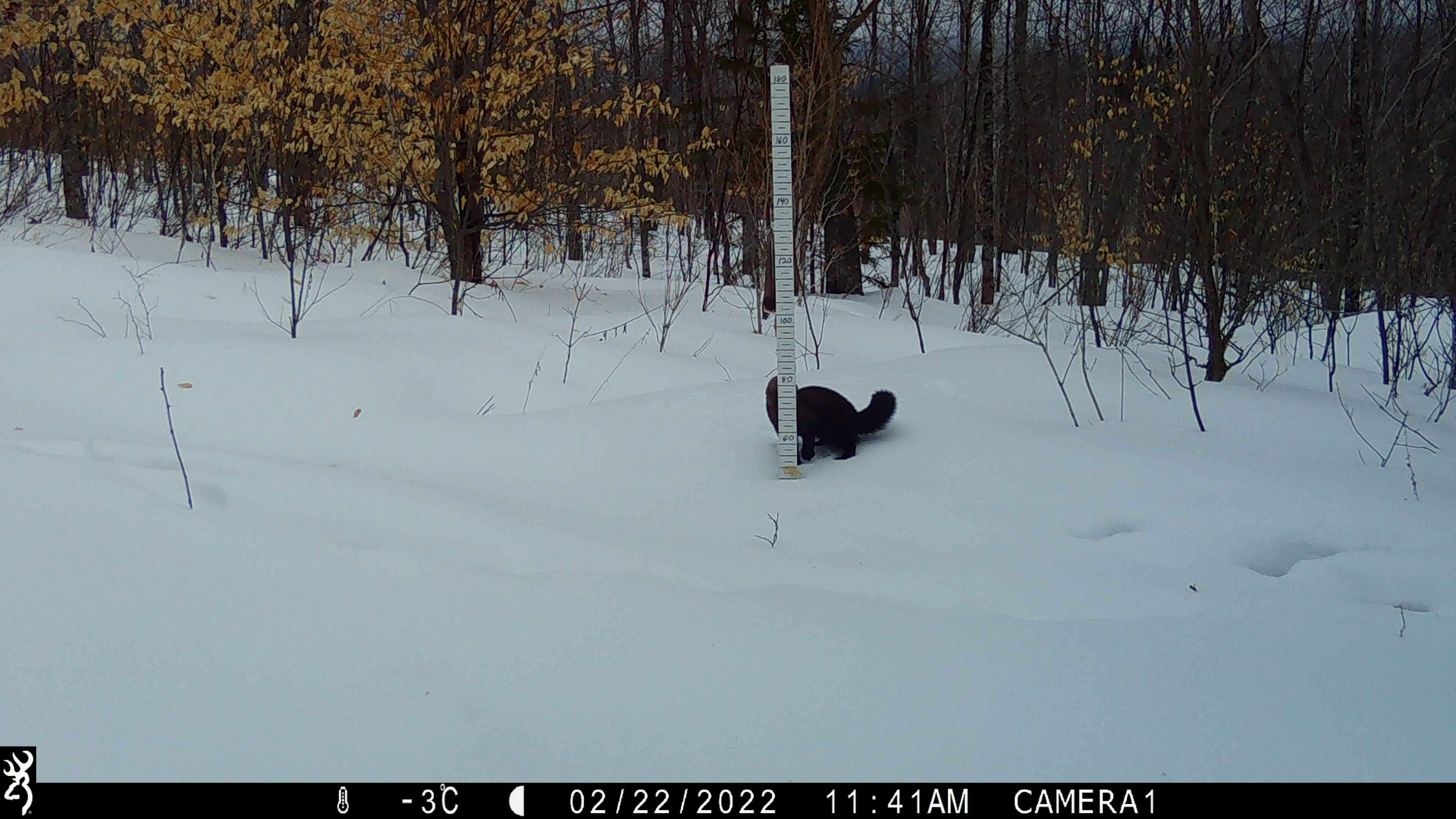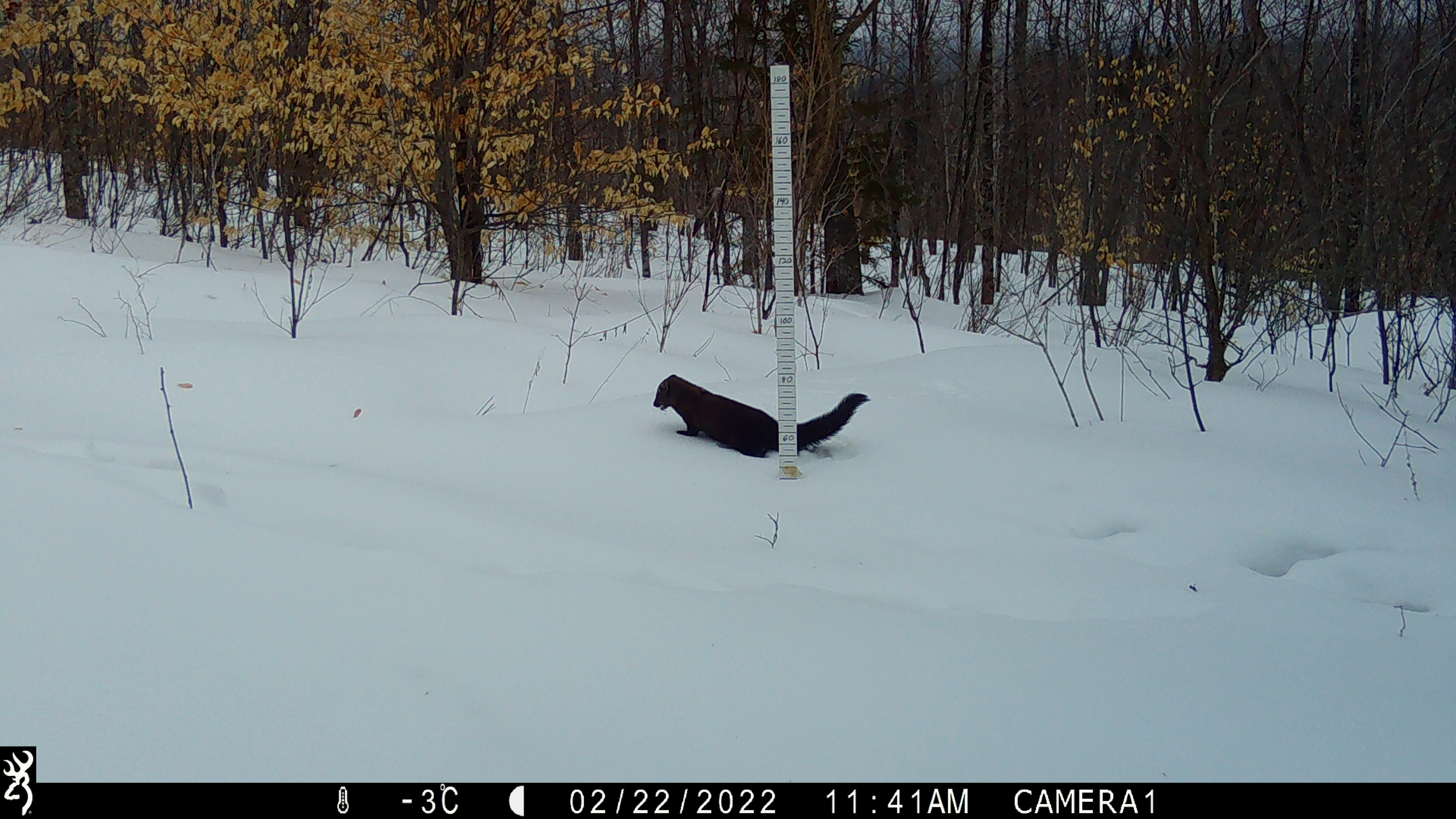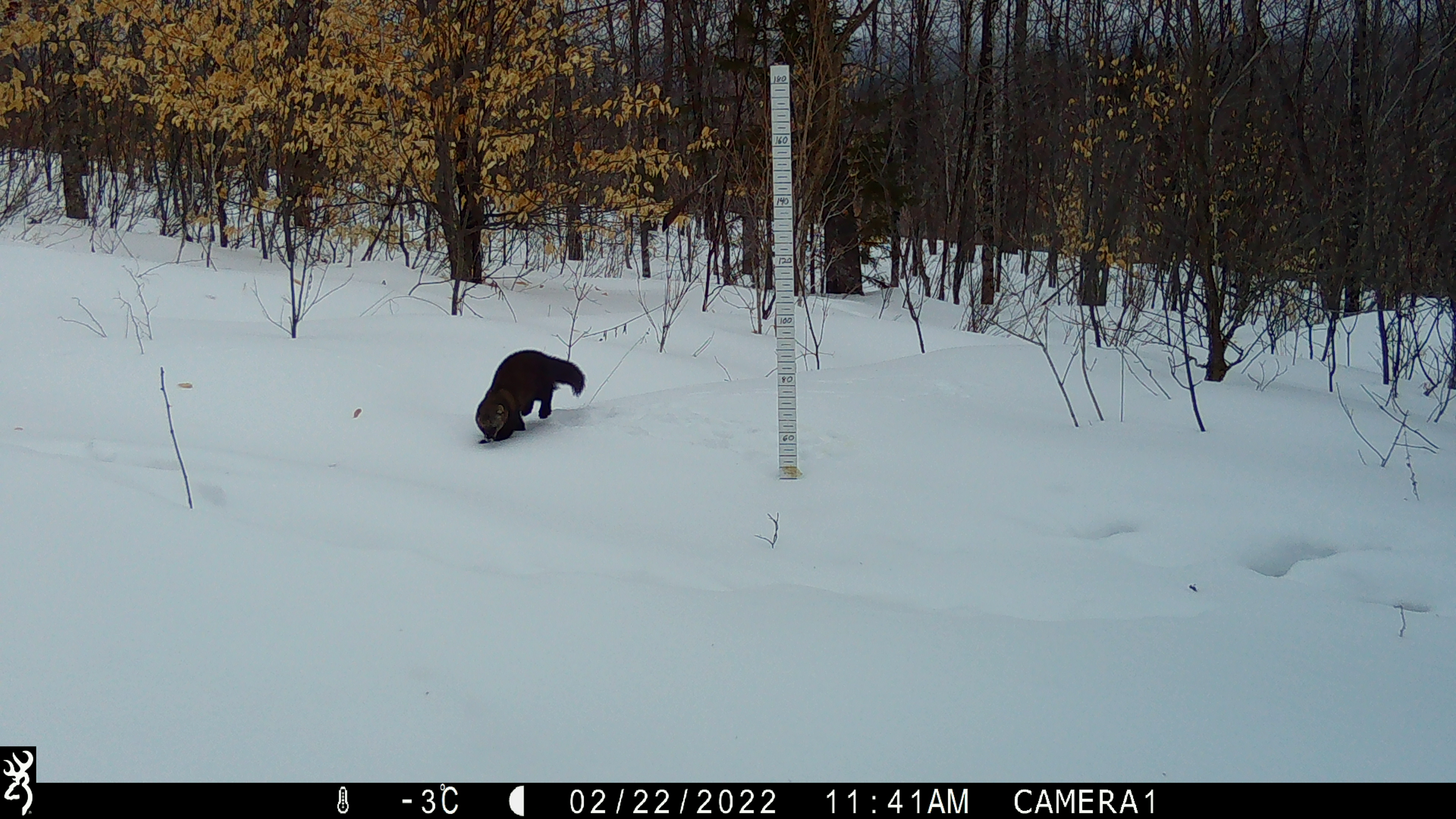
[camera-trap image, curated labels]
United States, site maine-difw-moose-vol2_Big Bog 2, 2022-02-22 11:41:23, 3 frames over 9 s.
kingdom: Animalia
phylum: Chordata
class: Mammalia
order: Carnivora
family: Mustelidae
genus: Pekania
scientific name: Pekania pennanti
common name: fisher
Fisher (Pekania pennanti).